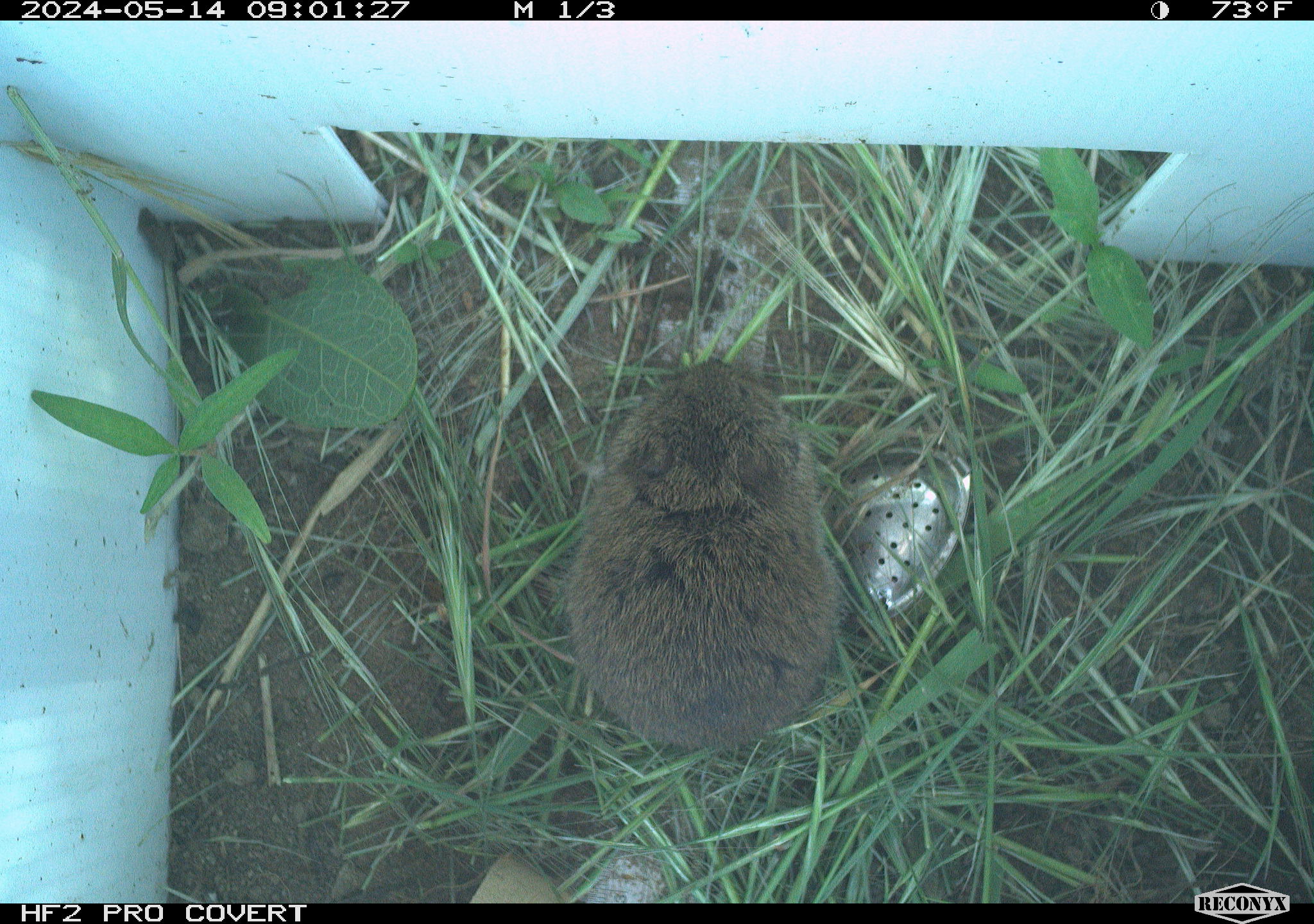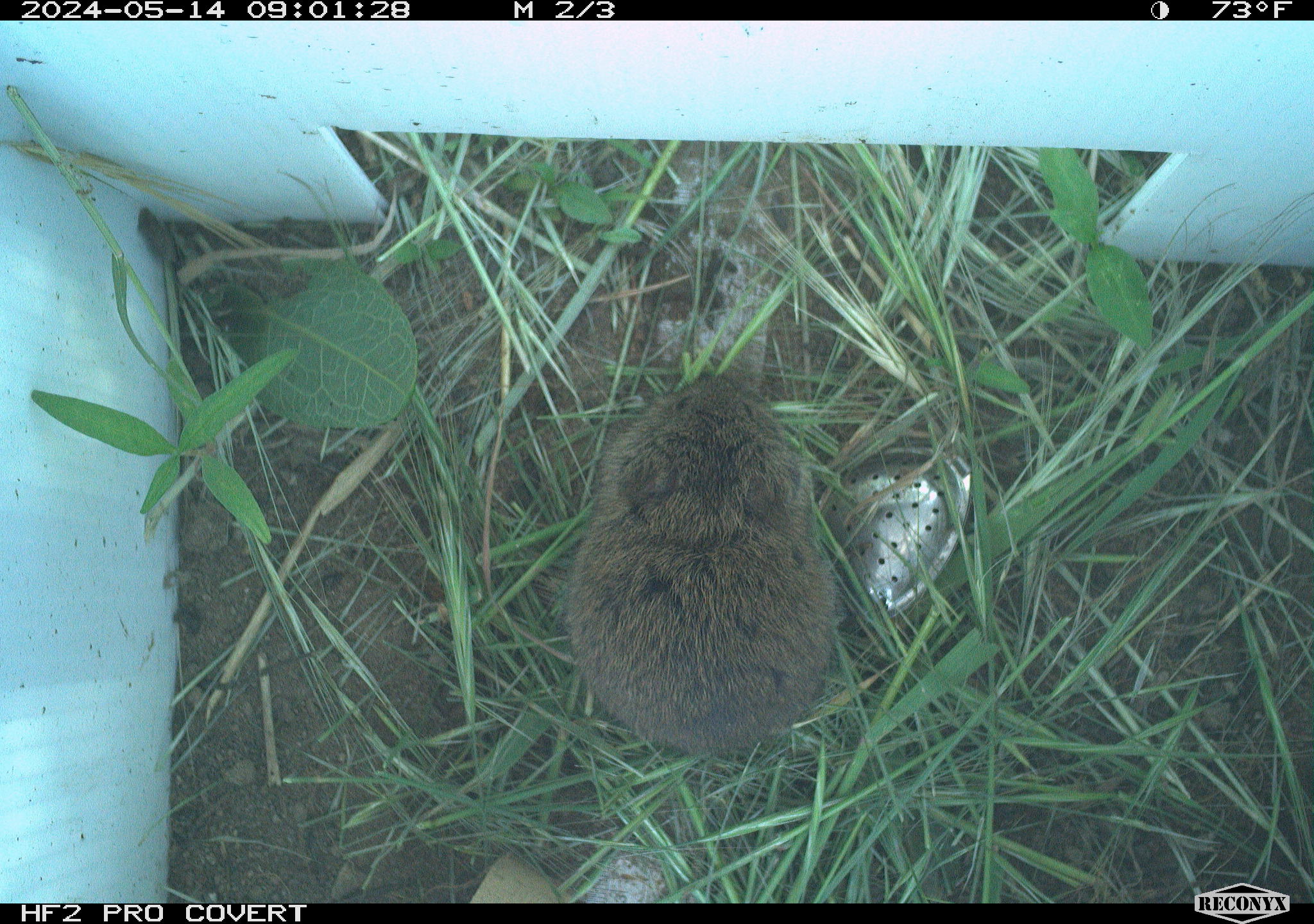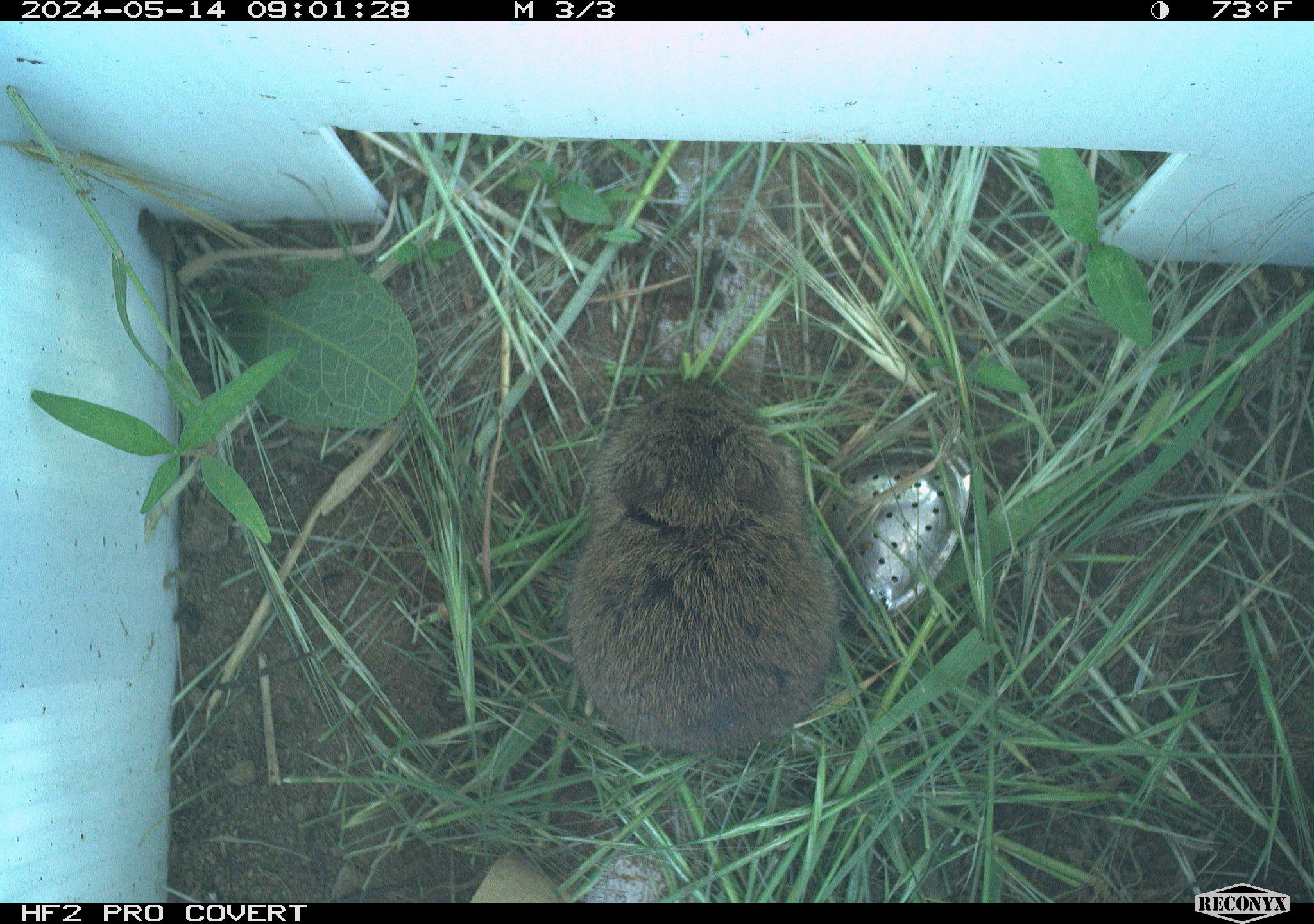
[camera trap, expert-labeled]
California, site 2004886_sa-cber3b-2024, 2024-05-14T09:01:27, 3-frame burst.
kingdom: Animalia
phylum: Chordata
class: Mammalia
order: Rodentia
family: Cricetidae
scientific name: Arvicolinae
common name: voles, lemmings, and muskrats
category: arvicolinae subfamily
Arvicolinae subfamily (voles, lemmings, and muskrats) (Arvicolinae).